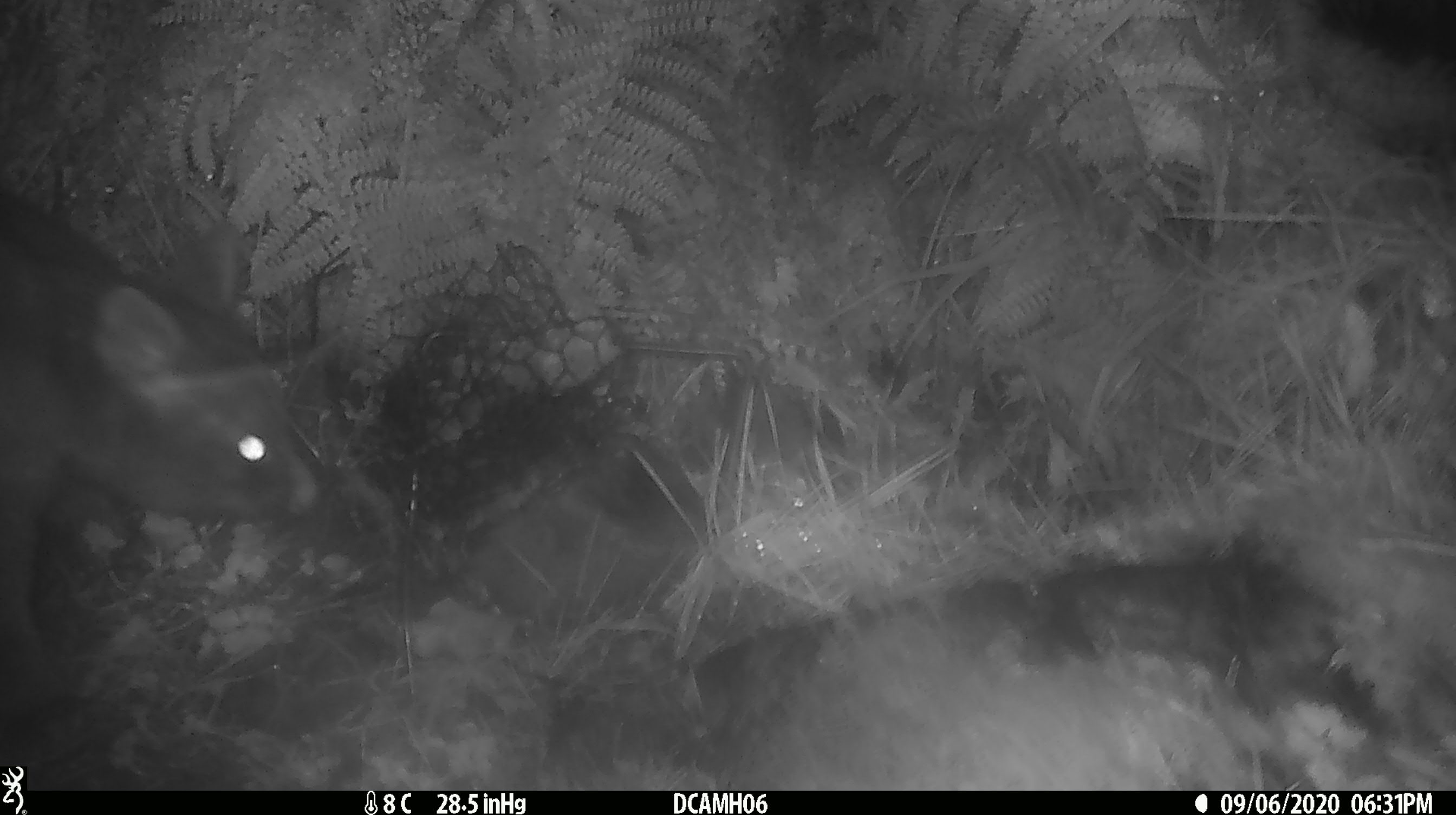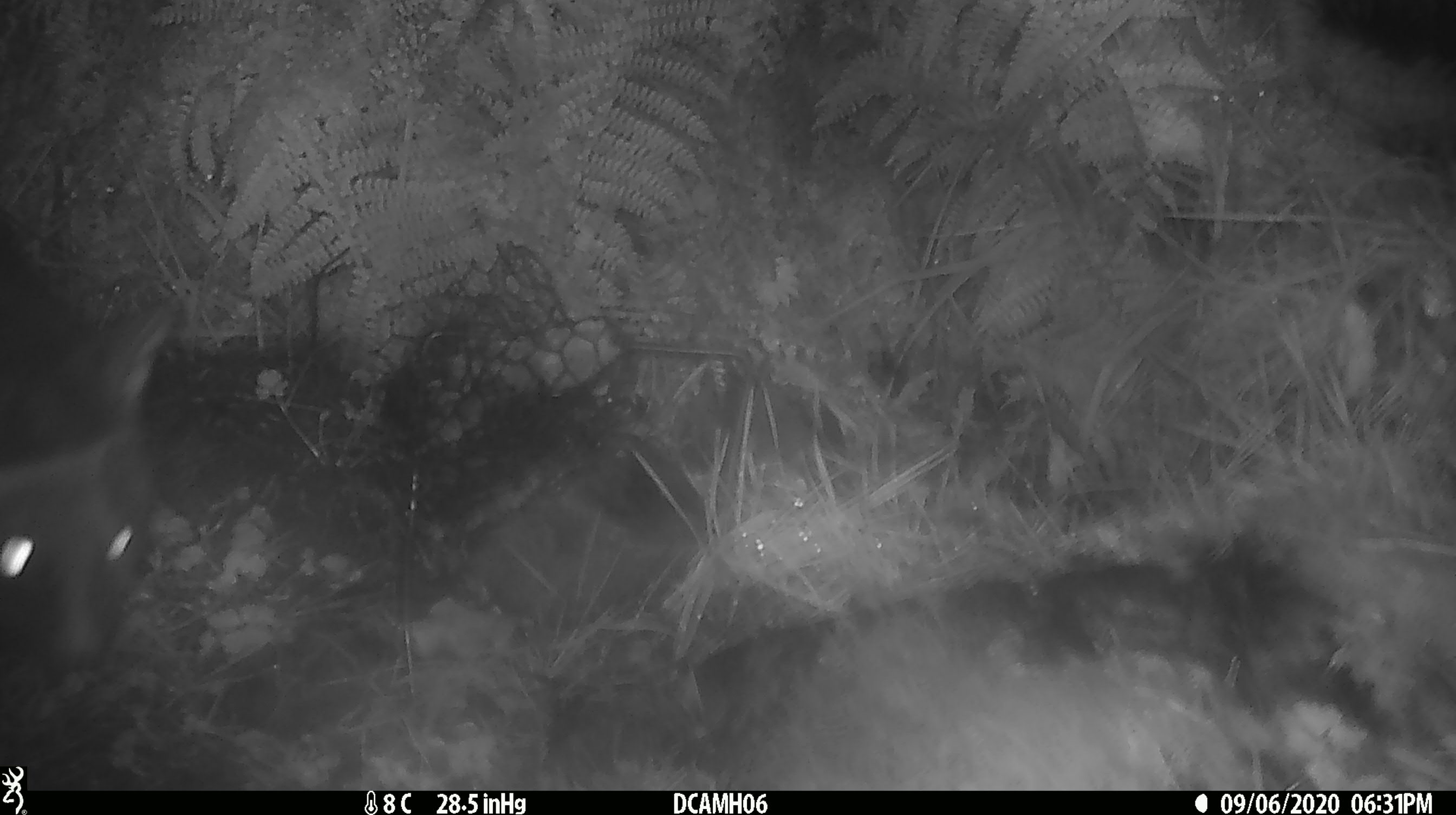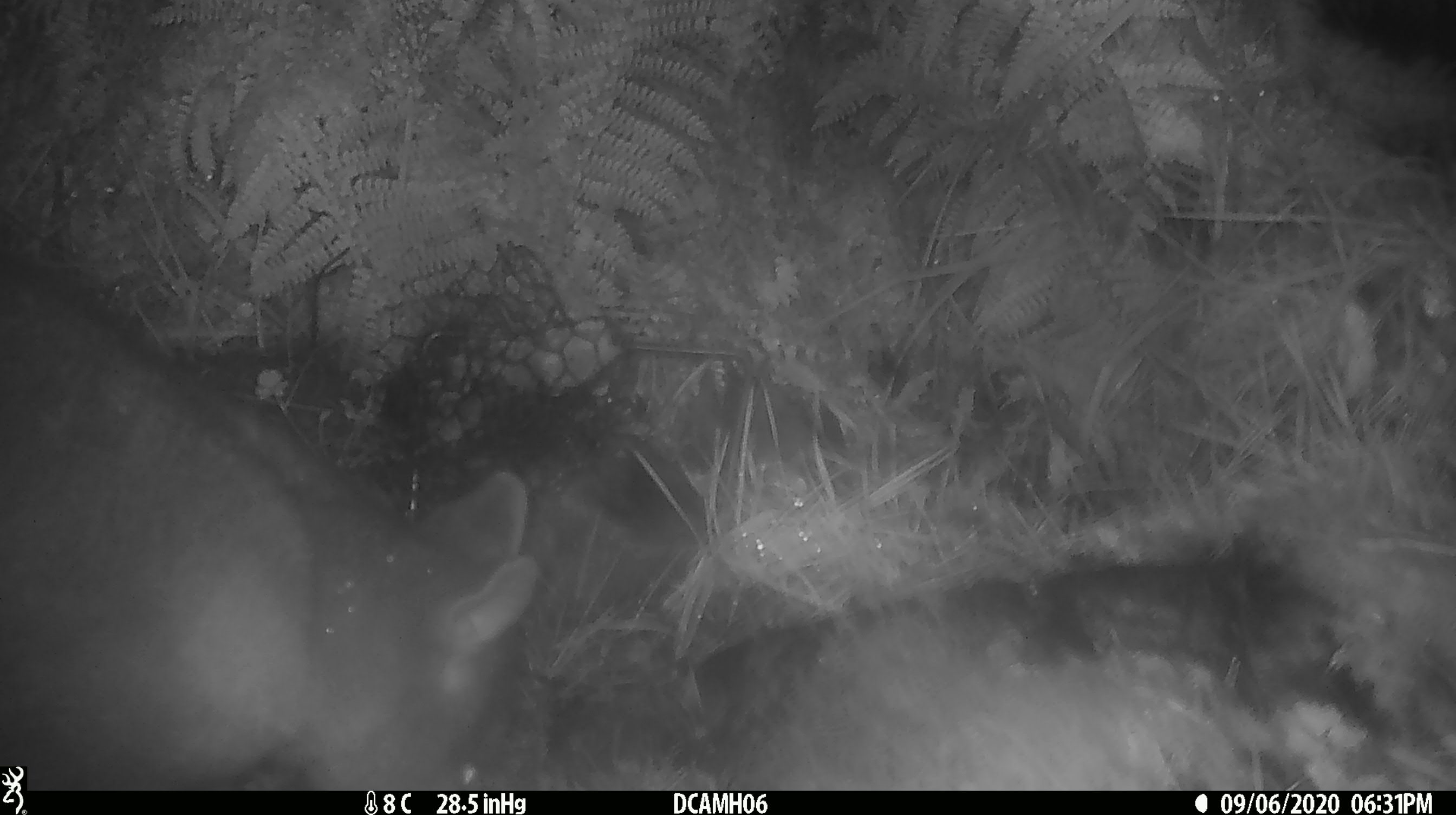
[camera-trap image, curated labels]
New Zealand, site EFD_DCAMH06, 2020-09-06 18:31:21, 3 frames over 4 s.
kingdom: Animalia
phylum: Chordata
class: Mammalia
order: Diprotodontia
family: Phalangeridae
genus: Trichosurus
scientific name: Trichosurus vulpecula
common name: common brushtail possum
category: possum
Possum (common brushtail possum) (Trichosurus vulpecula).